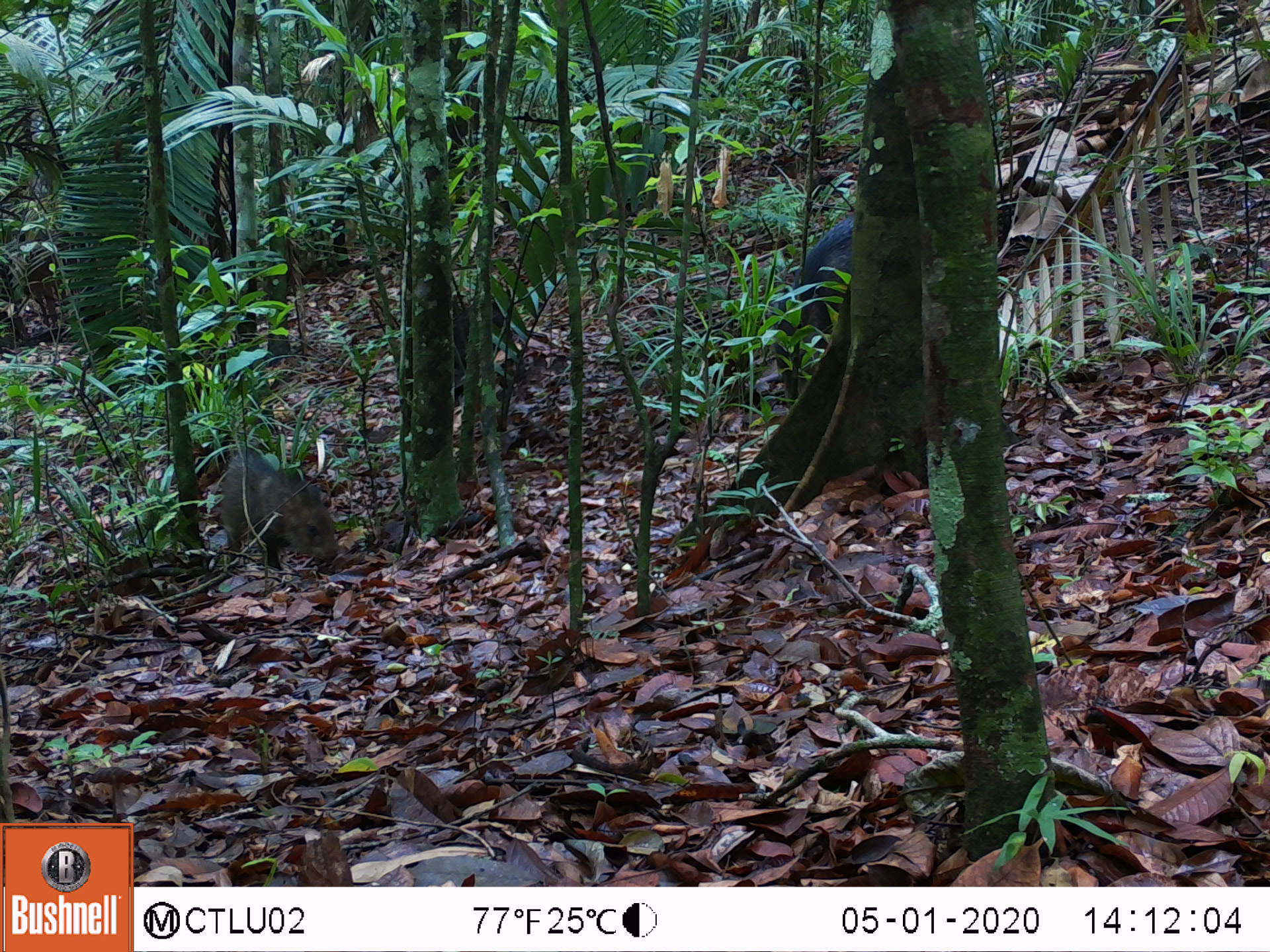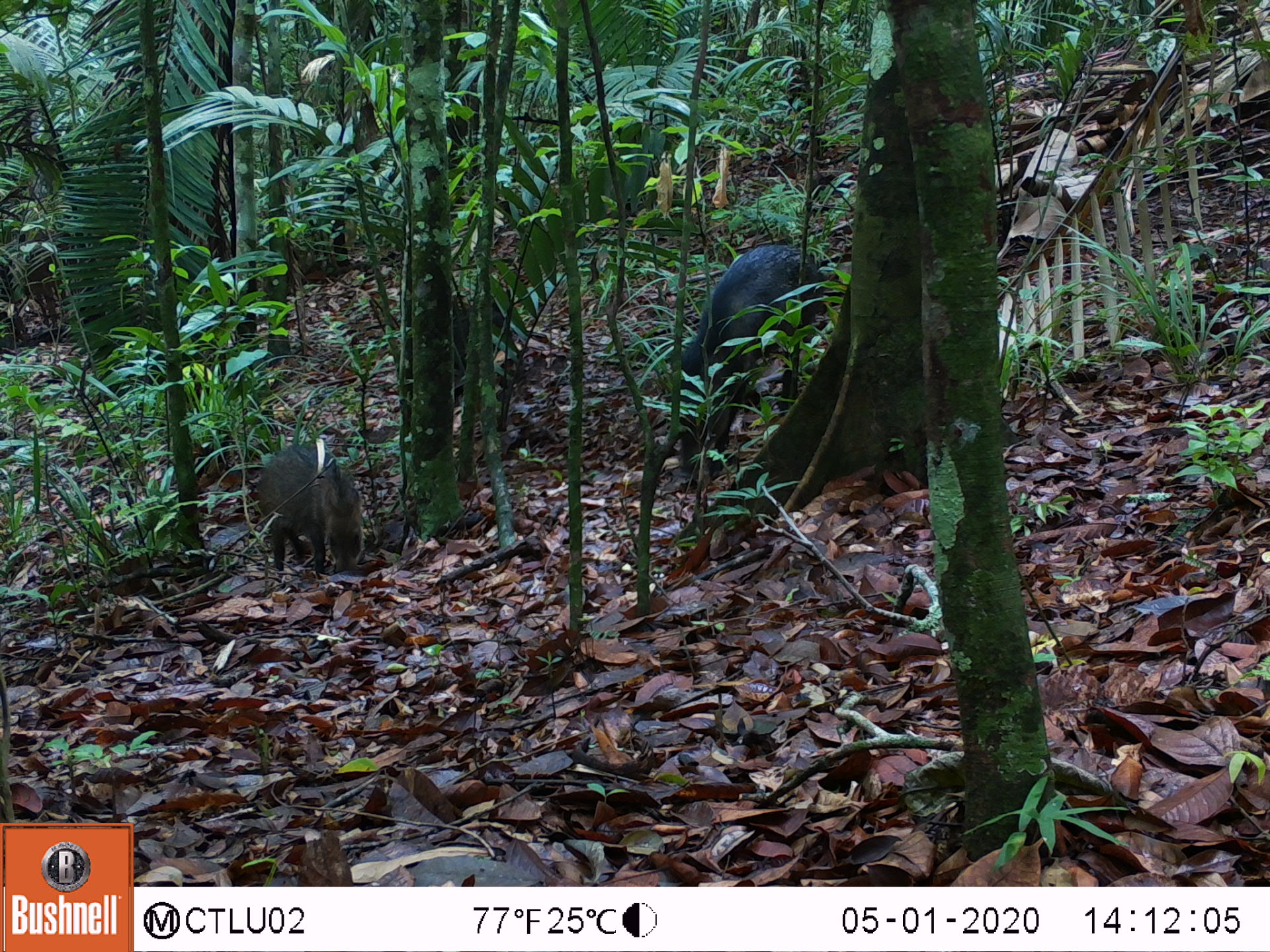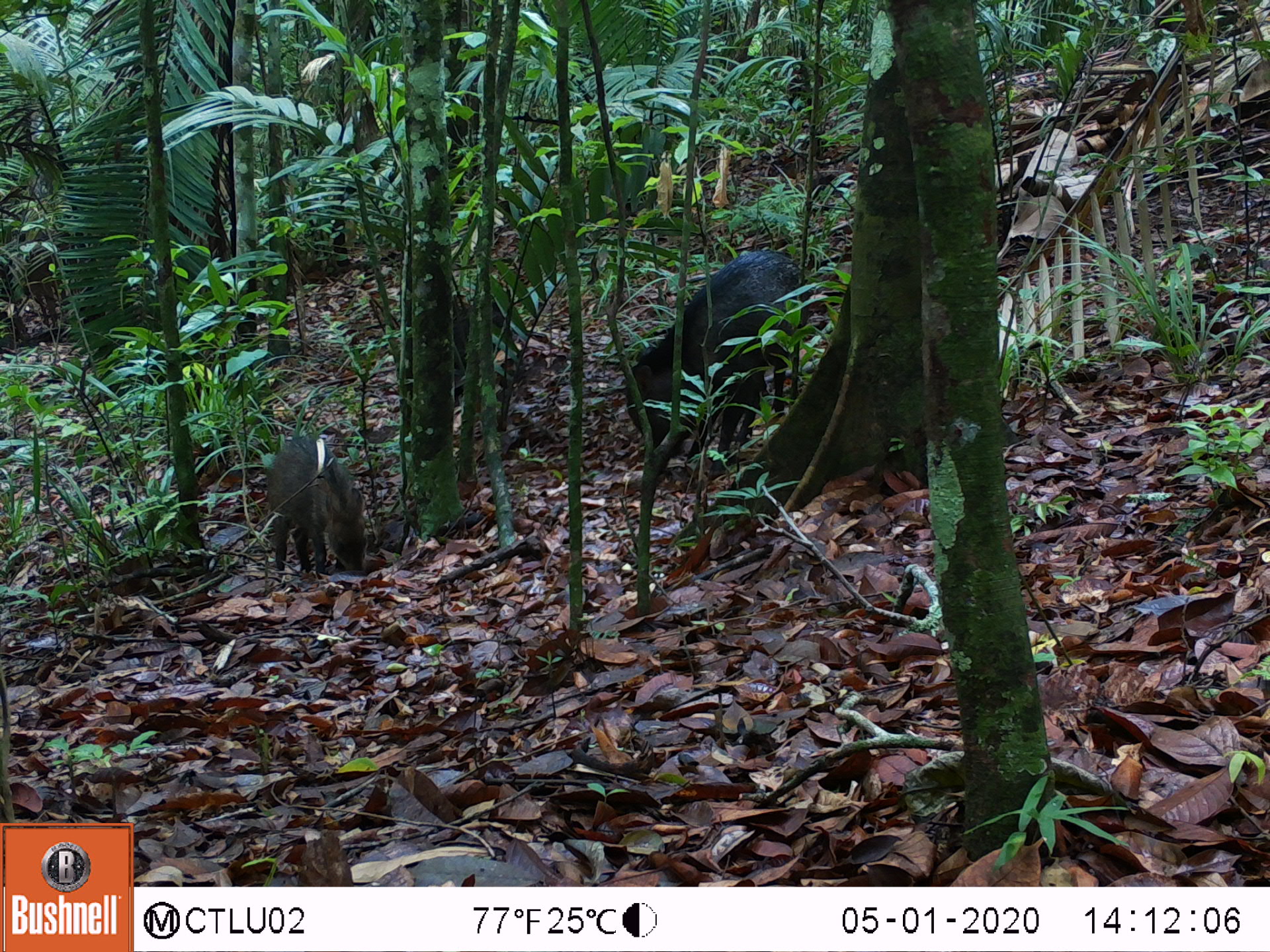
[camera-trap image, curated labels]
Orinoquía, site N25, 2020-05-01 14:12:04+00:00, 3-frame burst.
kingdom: Animalia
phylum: Chordata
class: Mammalia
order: Artiodactyla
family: Tayassuidae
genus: Pecari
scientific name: Pecari tajacu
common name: collared peccary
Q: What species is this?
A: Collared peccary (Pecari tajacu).